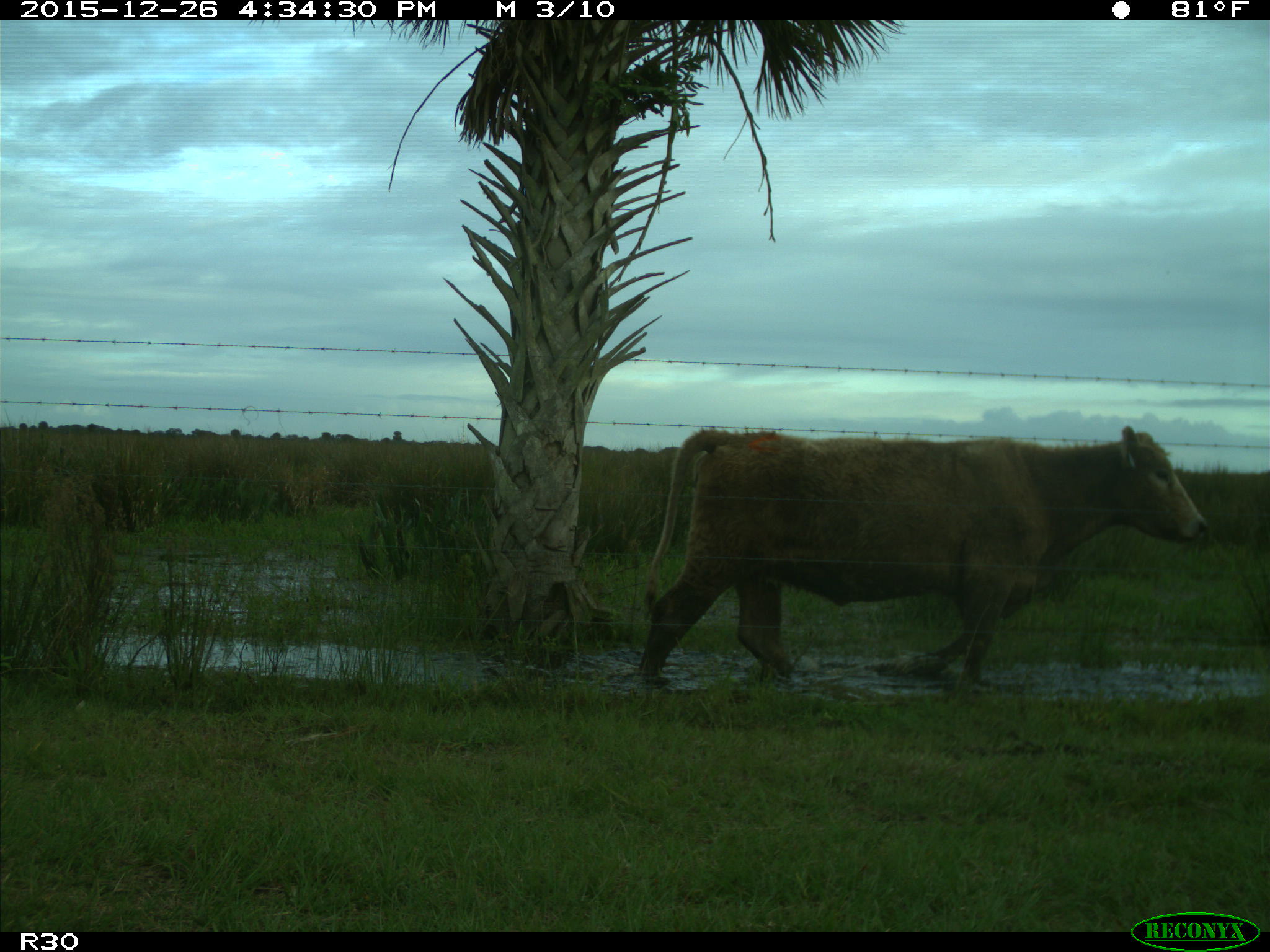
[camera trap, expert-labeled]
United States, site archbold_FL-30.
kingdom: Animalia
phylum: Chordata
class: Mammalia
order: Artiodactyla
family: Bovidae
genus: Bos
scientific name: Bos taurus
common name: domestic cow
Bos taurus (domestic cow).